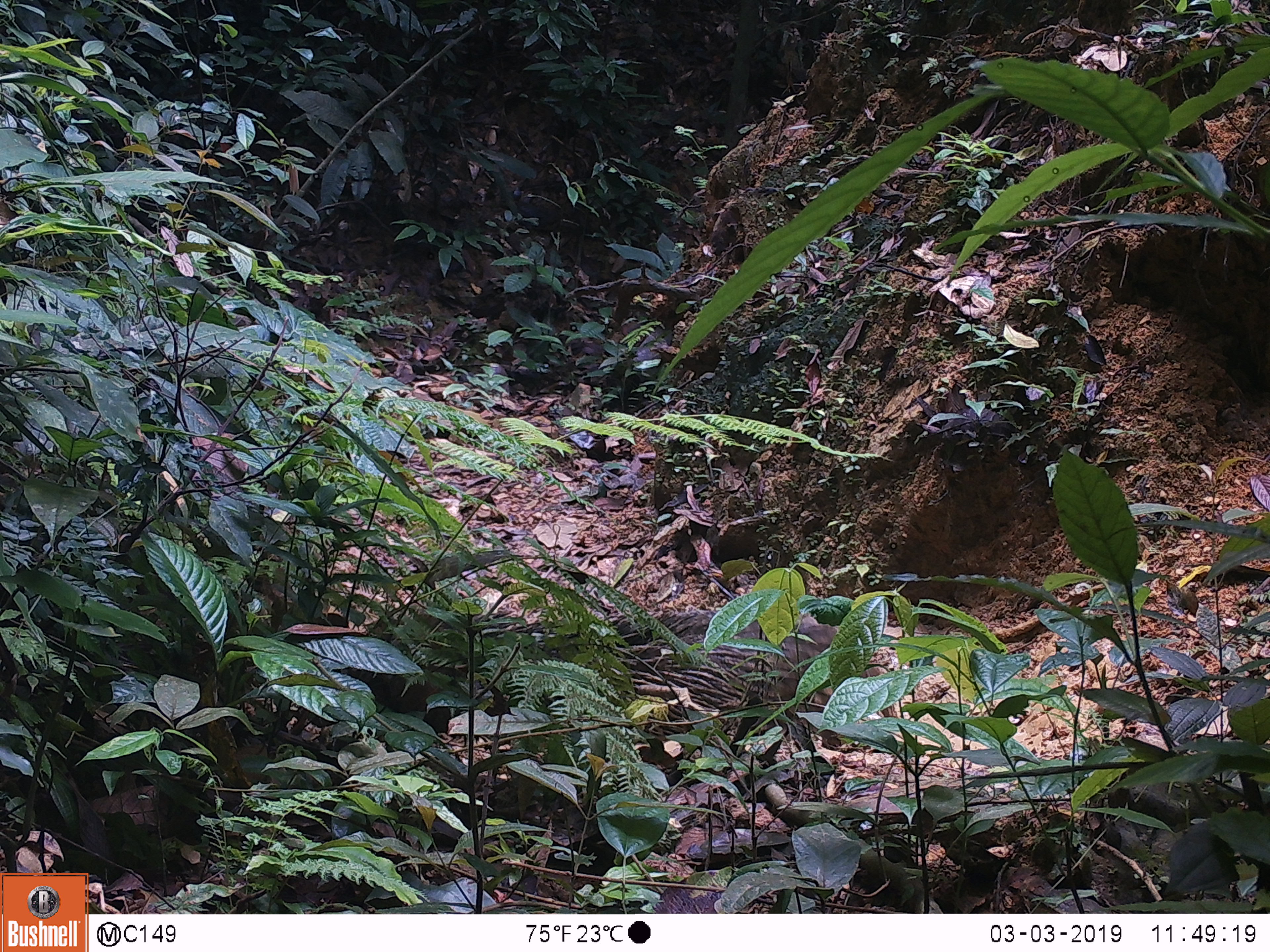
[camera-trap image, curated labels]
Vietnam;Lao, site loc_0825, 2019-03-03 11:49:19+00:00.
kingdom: Animalia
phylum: Chordata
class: Mammalia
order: Artiodactyla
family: Suidae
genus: Sus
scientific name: Sus scrofa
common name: eurasian wild pig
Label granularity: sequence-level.